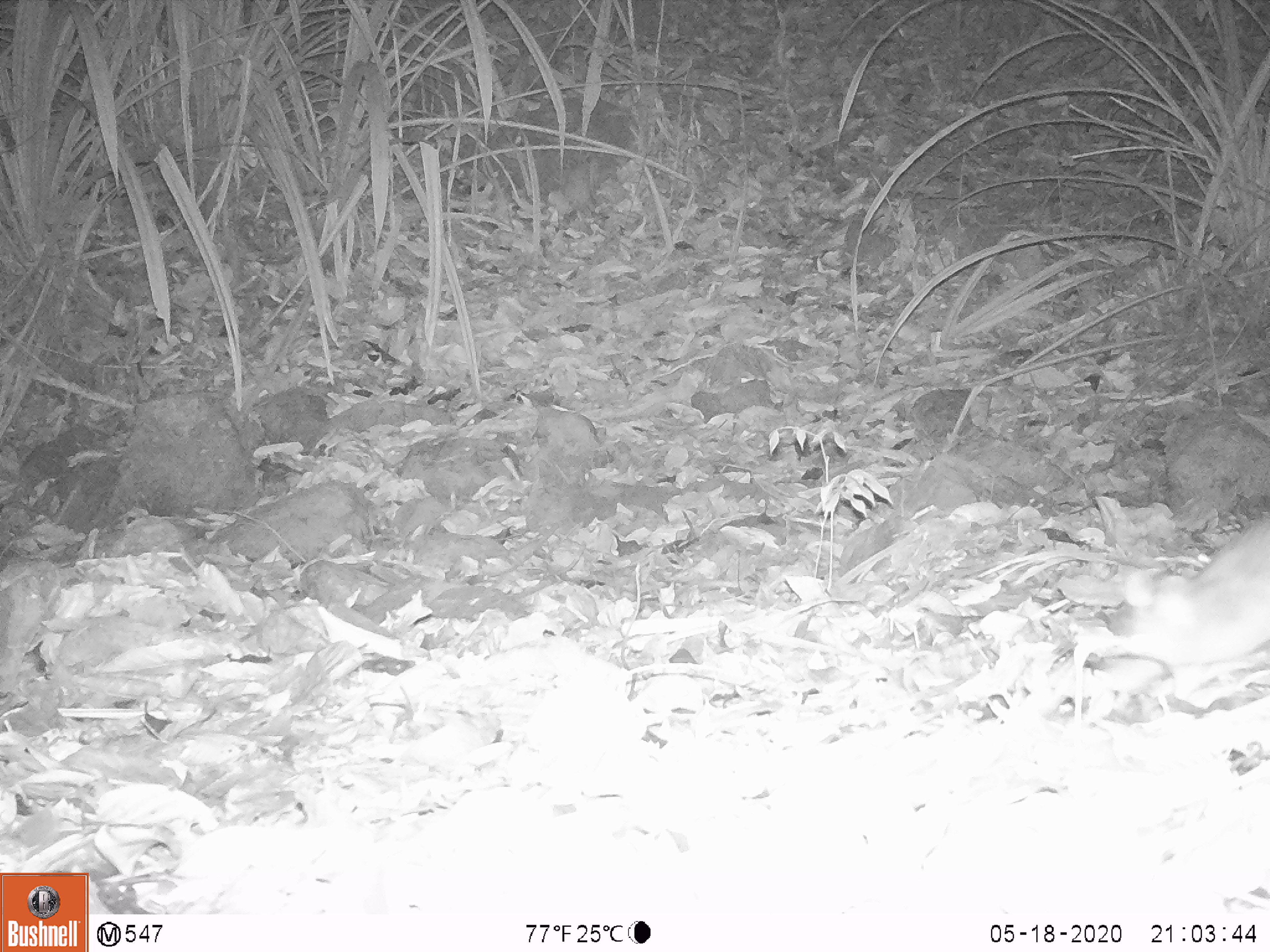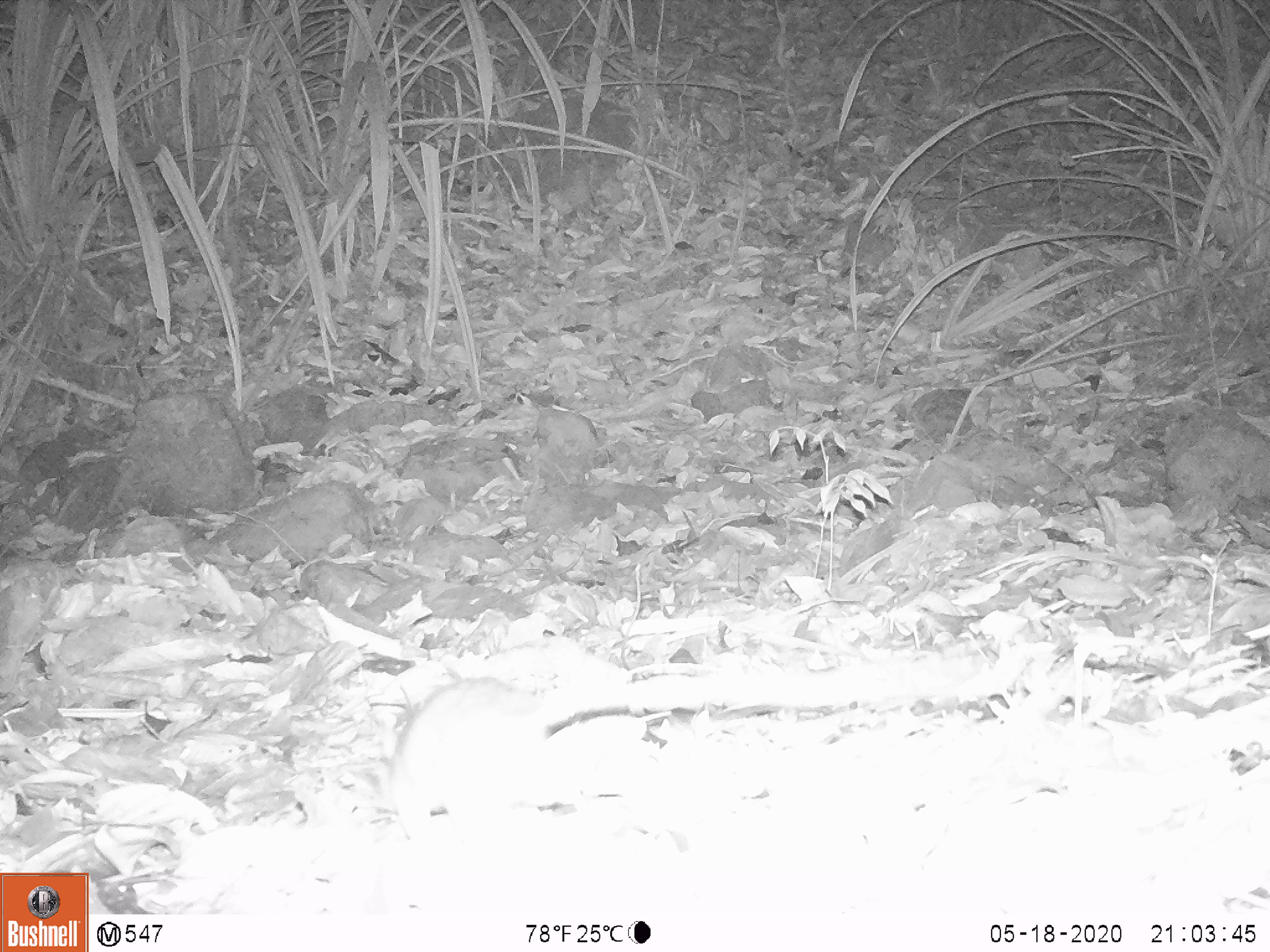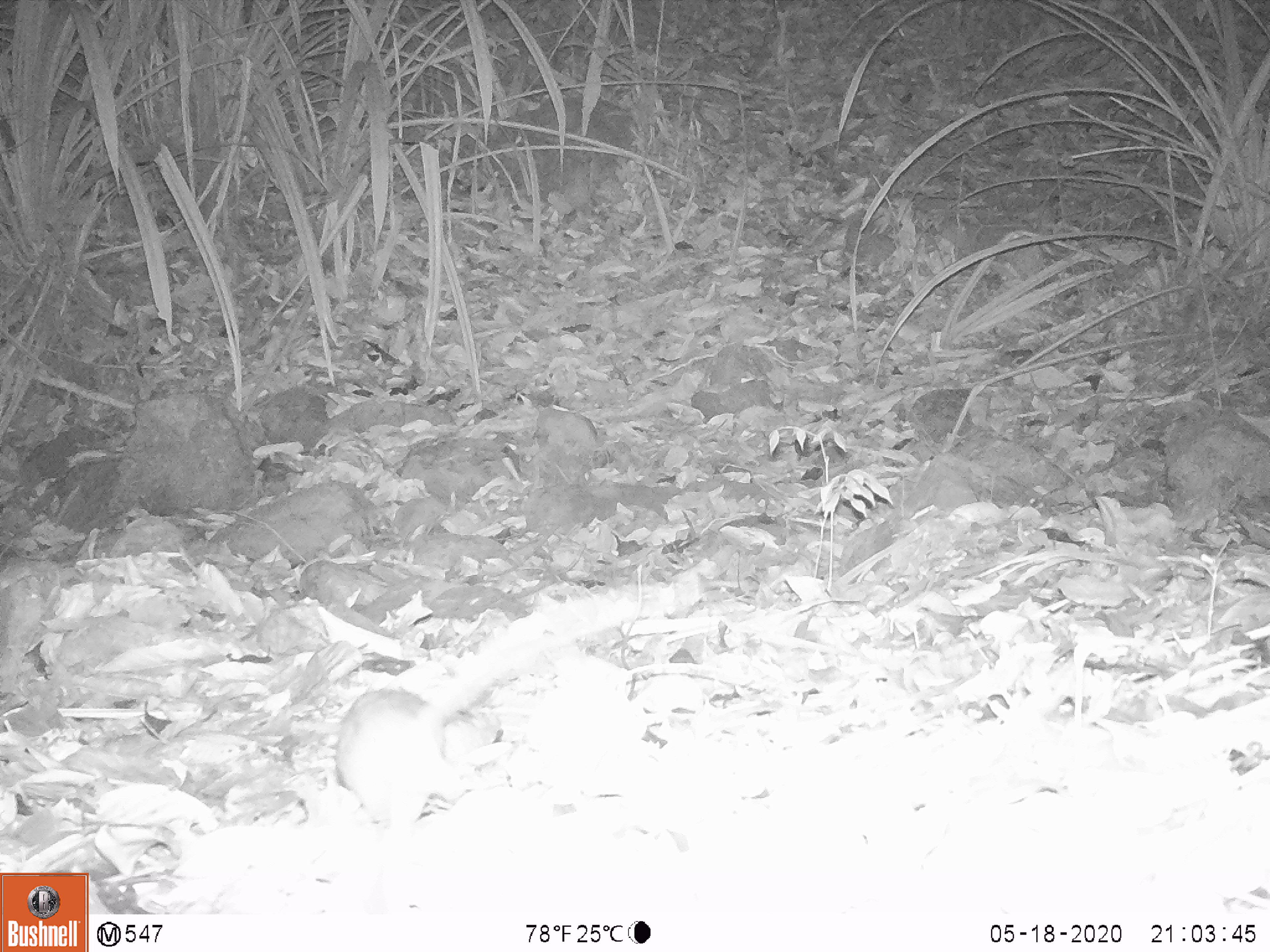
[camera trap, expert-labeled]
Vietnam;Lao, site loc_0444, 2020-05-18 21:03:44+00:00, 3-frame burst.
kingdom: Animalia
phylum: Chordata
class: Mammalia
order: Rodentia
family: Muridae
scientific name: Muridae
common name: old-world mice and rats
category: unidentified murid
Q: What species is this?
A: Unidentified murid (old-world mice and rats) (Muridae).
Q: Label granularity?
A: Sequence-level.